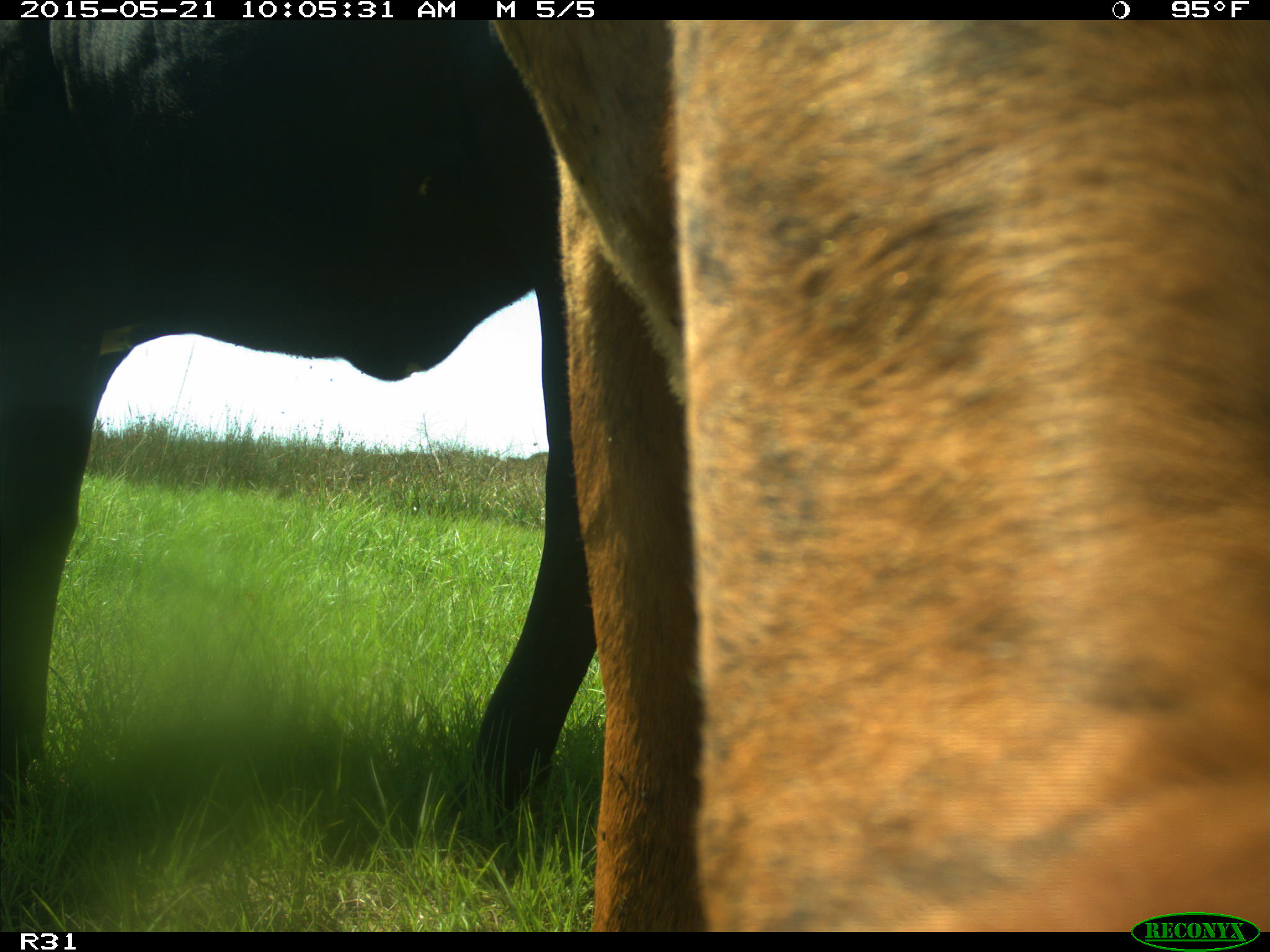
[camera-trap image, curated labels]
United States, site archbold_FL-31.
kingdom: Animalia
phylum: Chordata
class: Mammalia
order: Artiodactyla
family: Bovidae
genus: Bos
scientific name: Bos taurus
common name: domestic cow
Bos taurus (domestic cow).